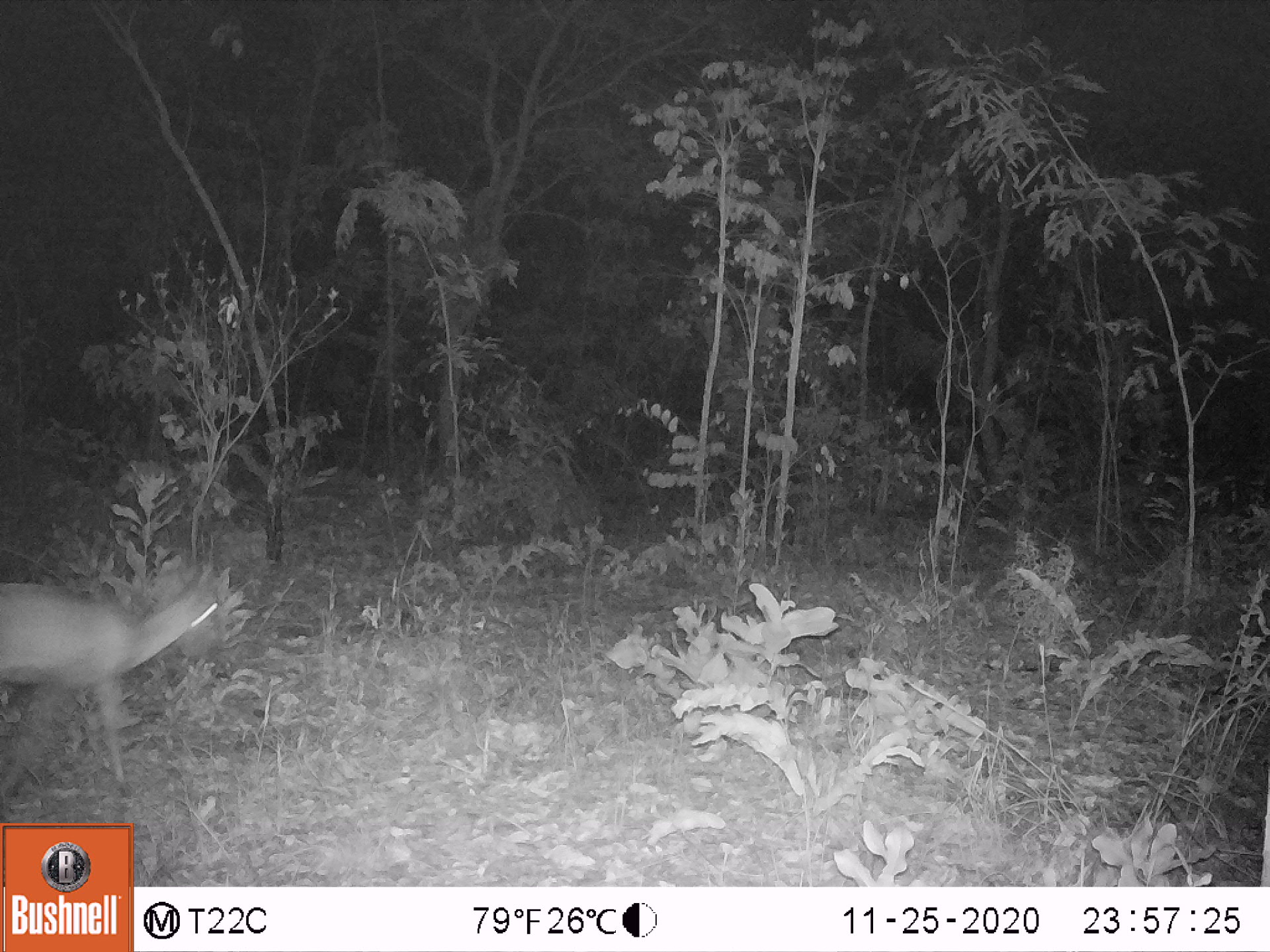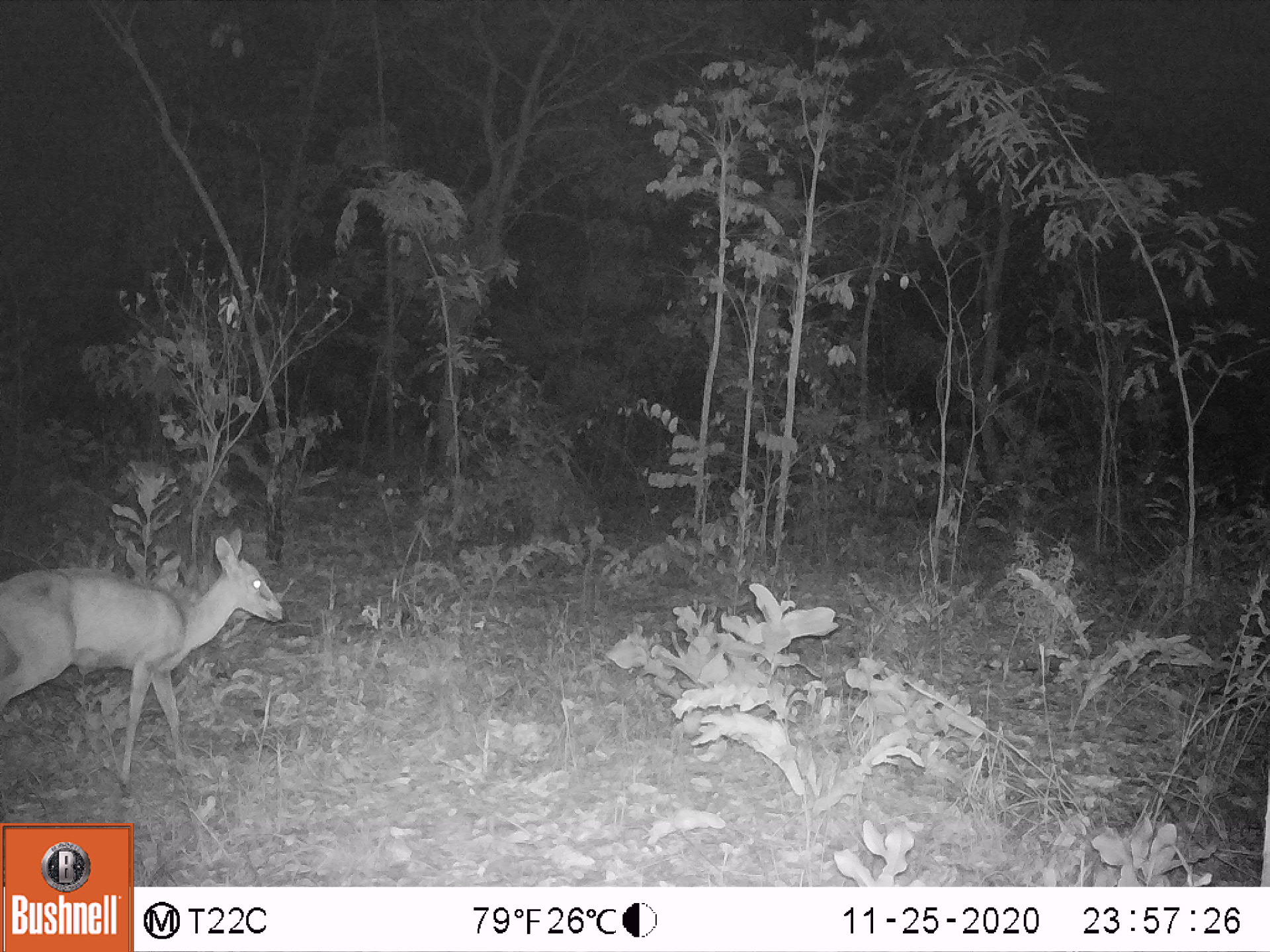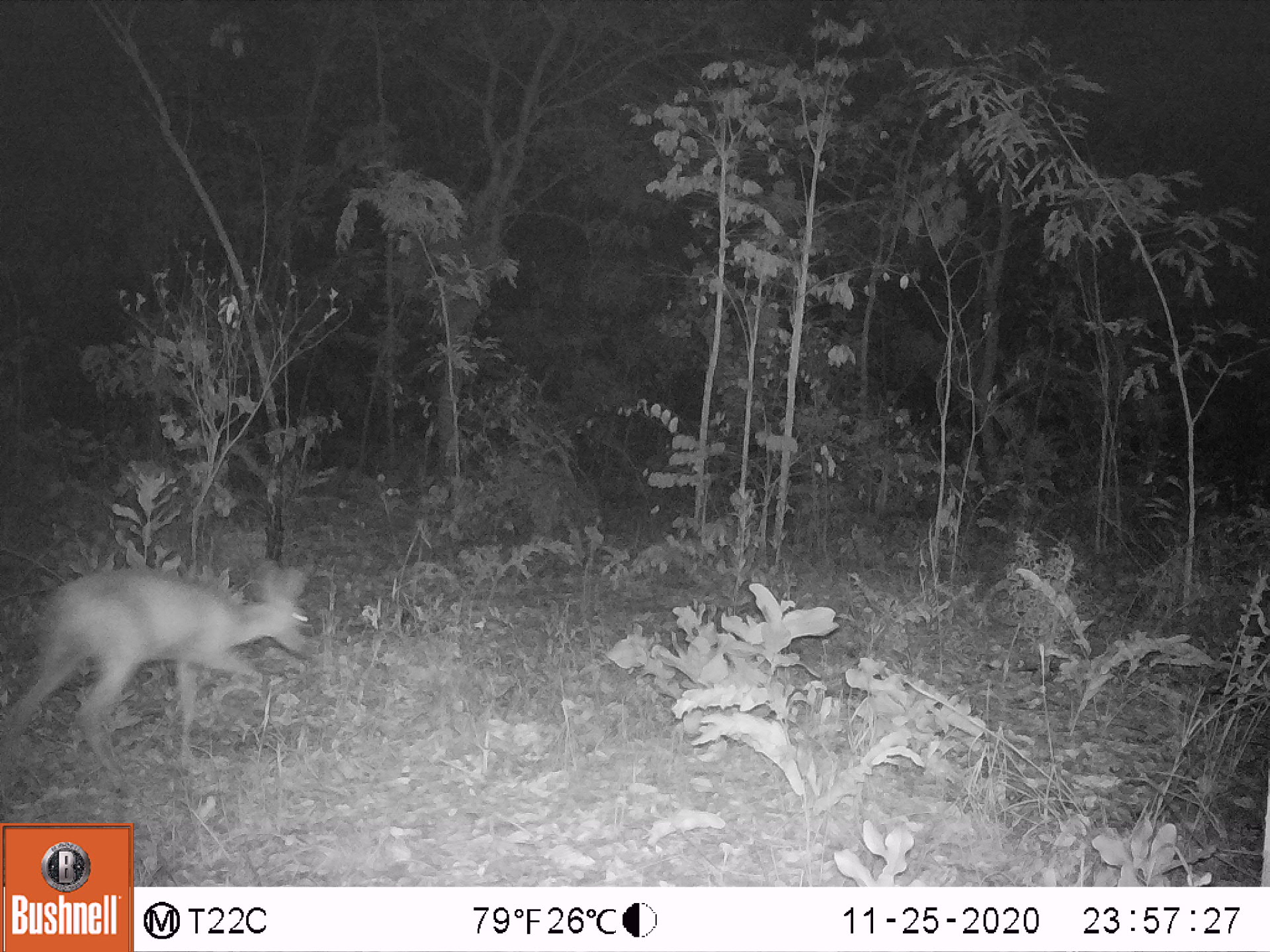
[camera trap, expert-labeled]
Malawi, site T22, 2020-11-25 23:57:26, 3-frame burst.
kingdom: Animalia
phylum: Chordata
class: Mammalia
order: Artiodactyla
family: Bovidae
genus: Sylvicapra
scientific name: Sylvicapra grimmia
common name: common duiker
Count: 1.